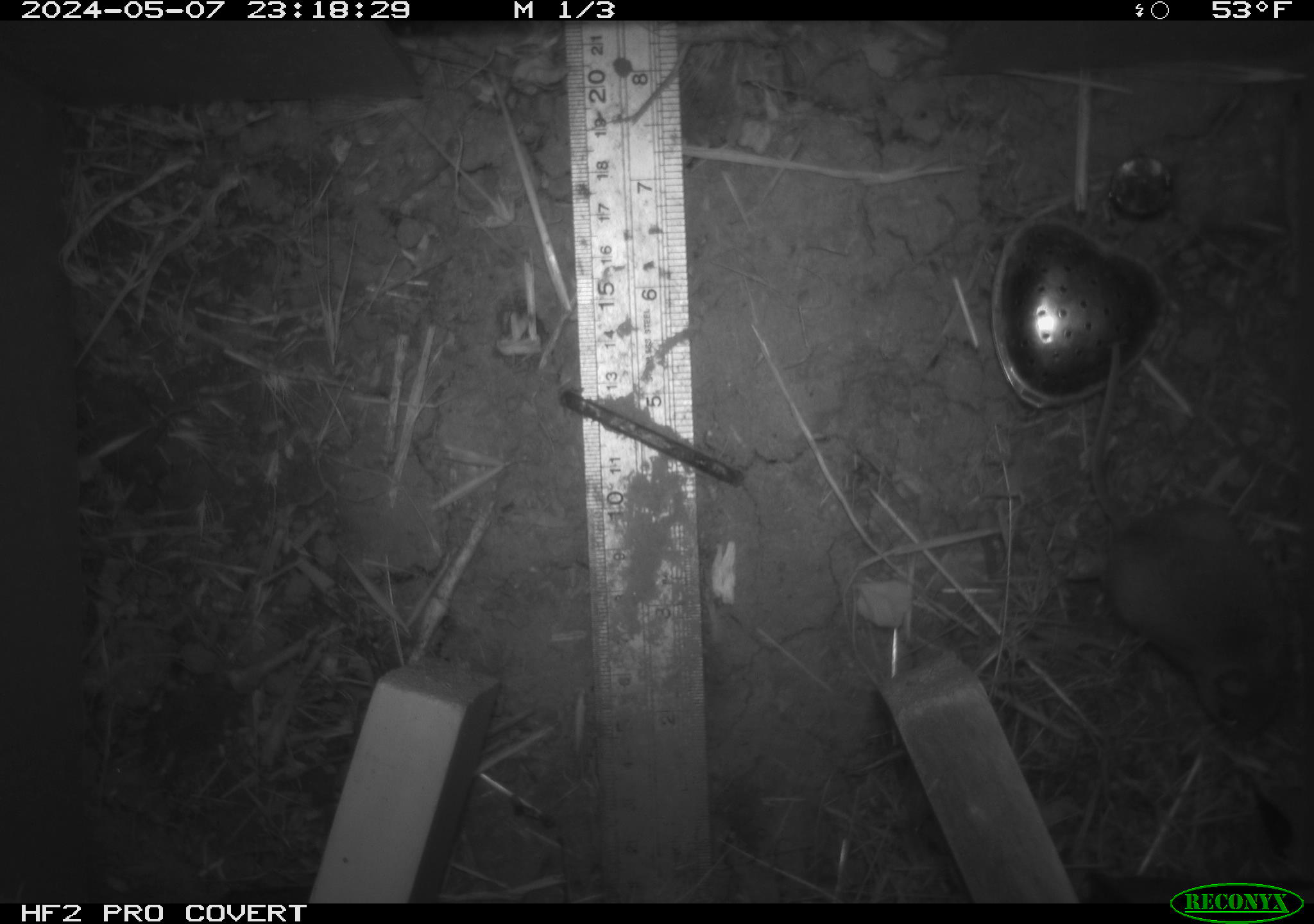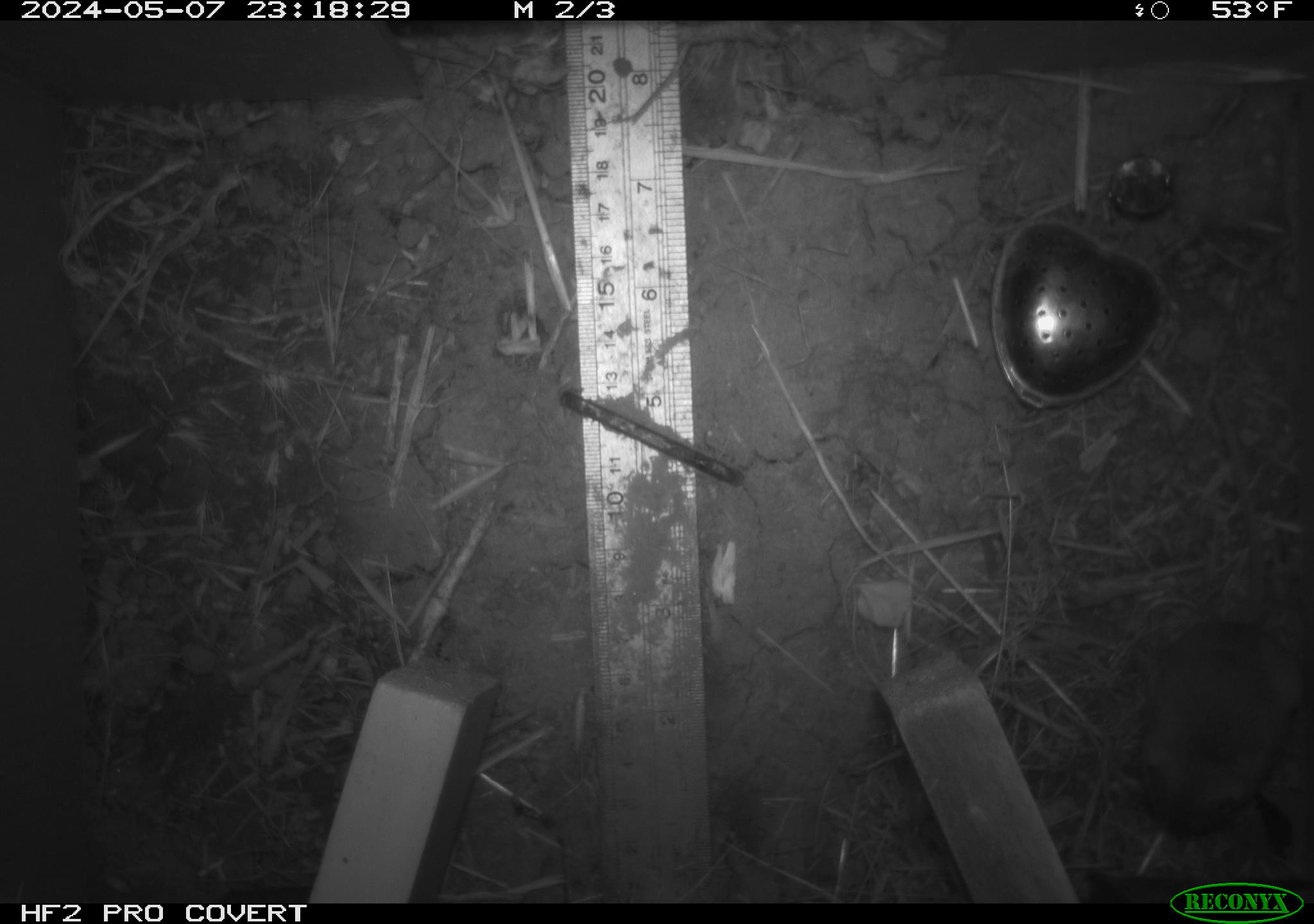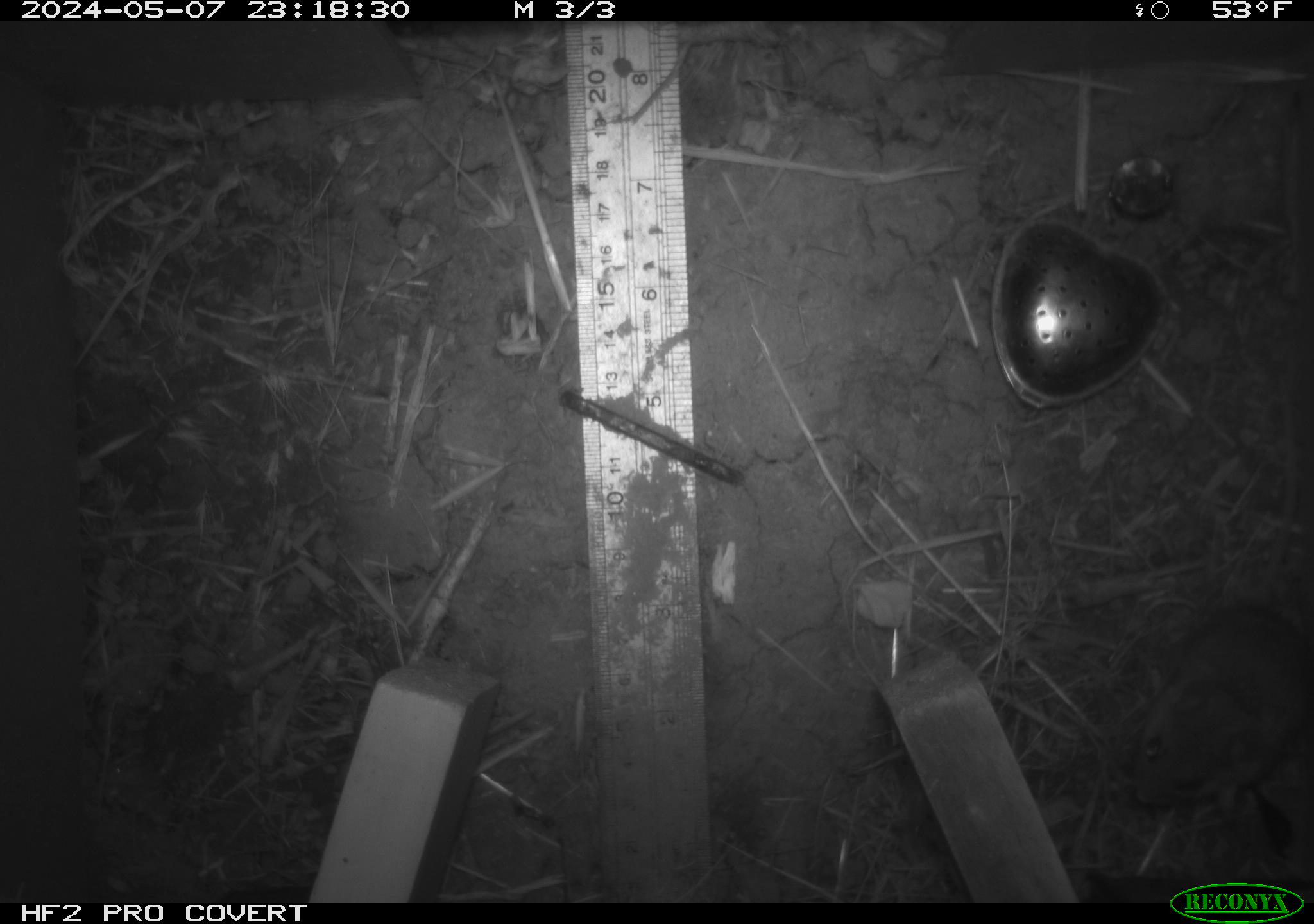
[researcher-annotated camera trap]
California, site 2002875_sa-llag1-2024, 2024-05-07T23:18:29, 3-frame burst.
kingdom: Animalia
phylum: Chordata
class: Mammalia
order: Rodentia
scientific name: Rodentia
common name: mouse species